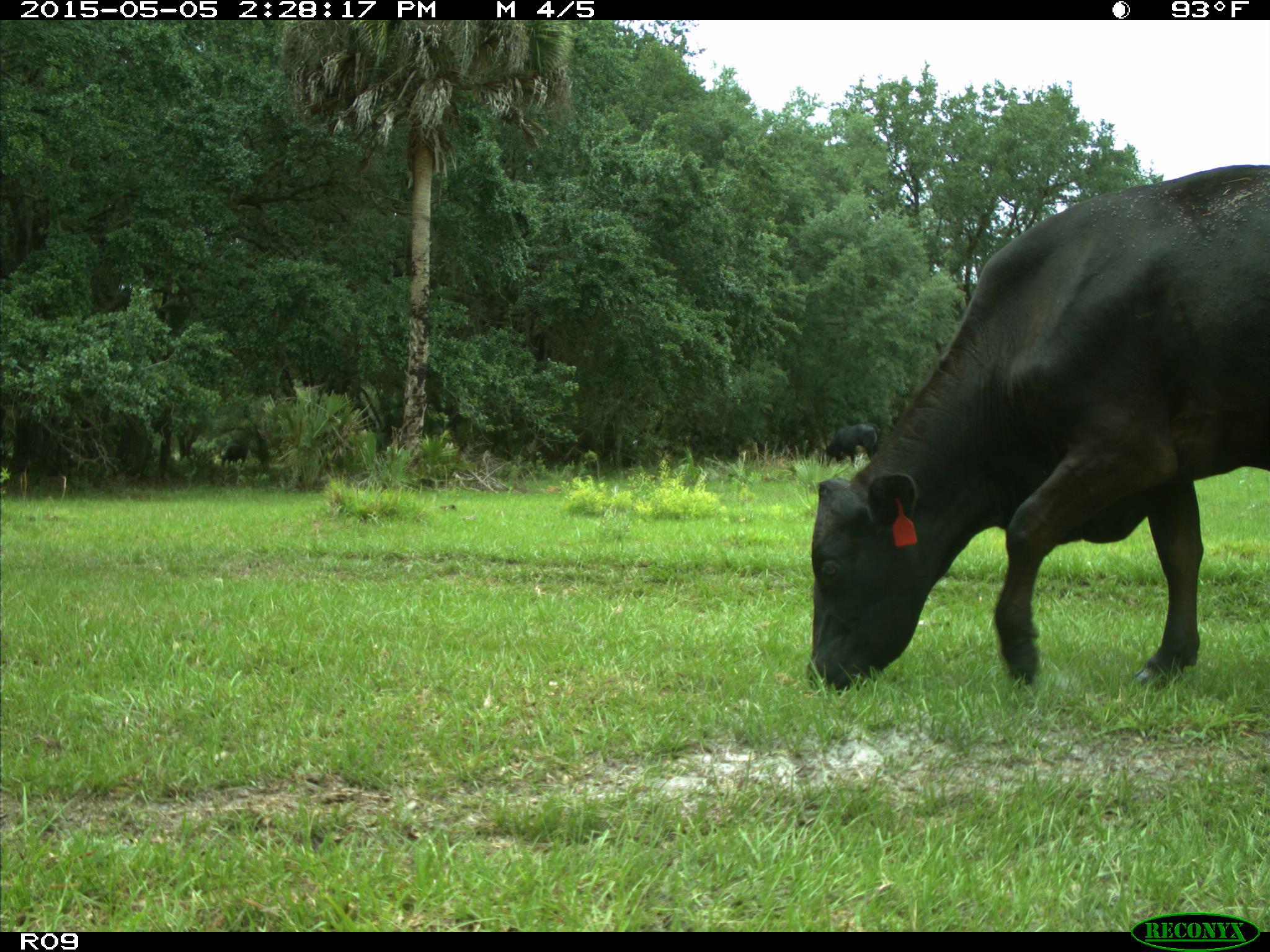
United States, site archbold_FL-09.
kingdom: Animalia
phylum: Chordata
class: Mammalia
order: Artiodactyla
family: Bovidae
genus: Bos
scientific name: Bos taurus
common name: domestic cow